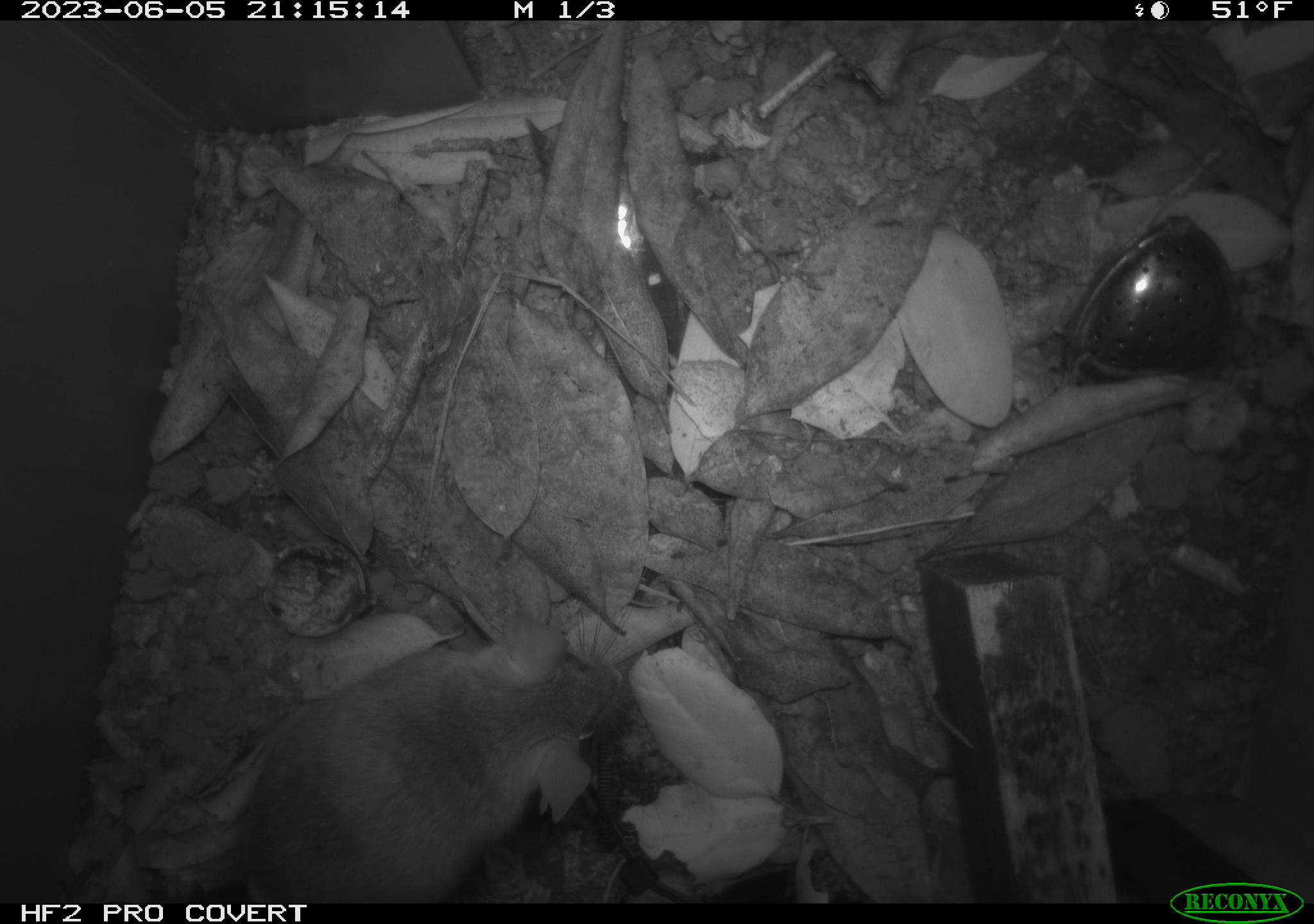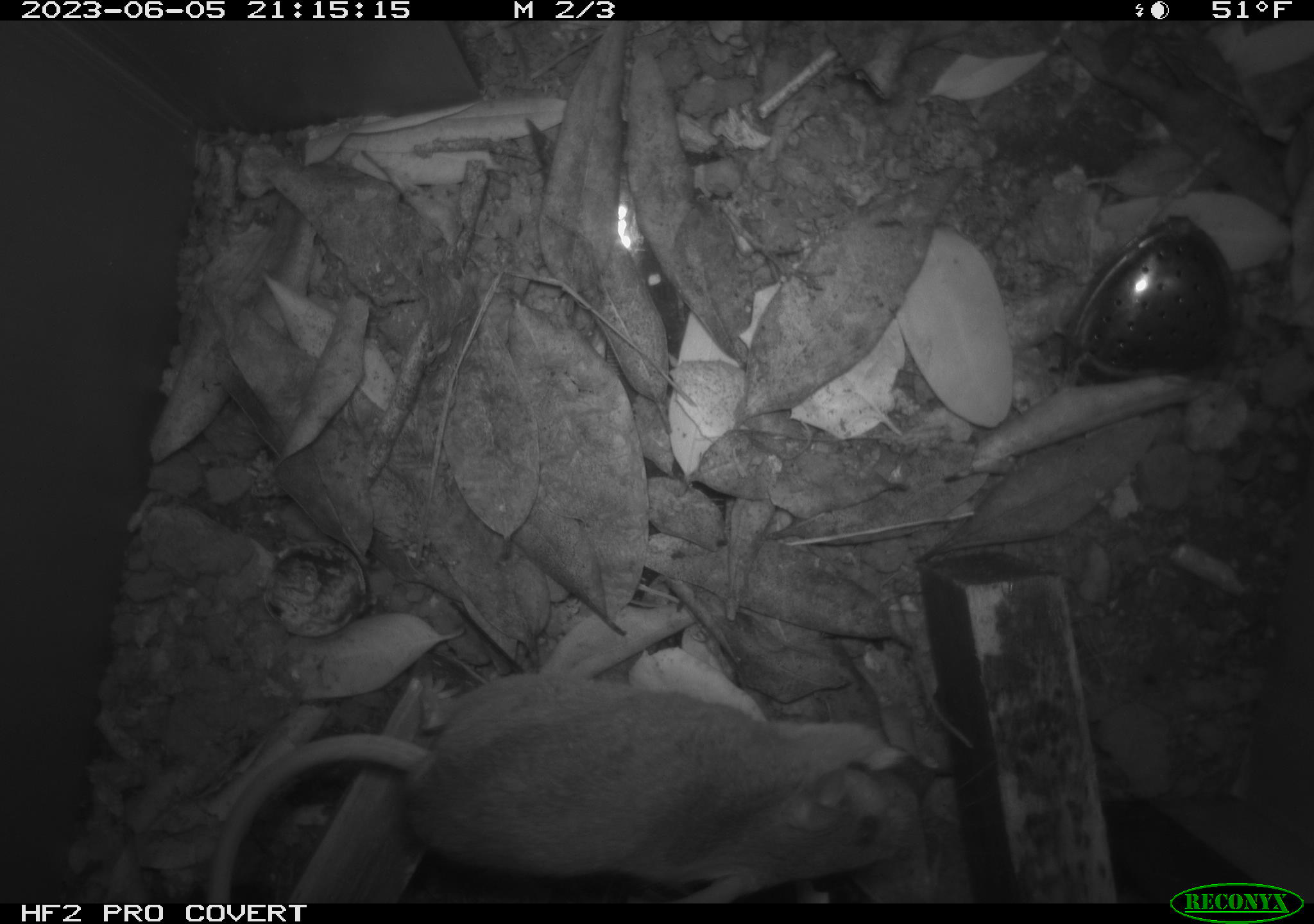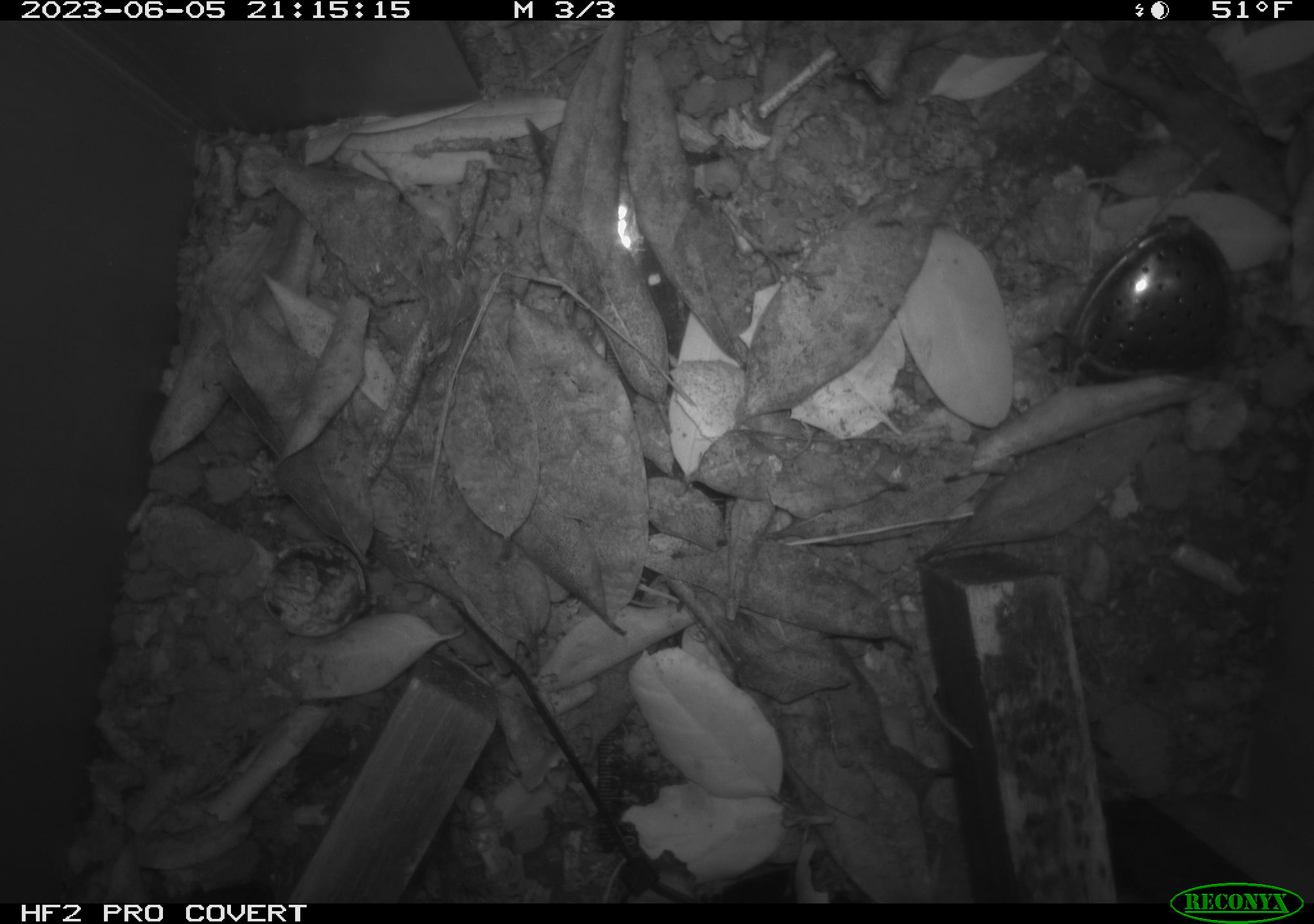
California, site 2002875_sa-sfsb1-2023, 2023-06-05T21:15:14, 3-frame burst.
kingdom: Animalia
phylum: Chordata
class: Mammalia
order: Rodentia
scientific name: Rodentia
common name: mouse species